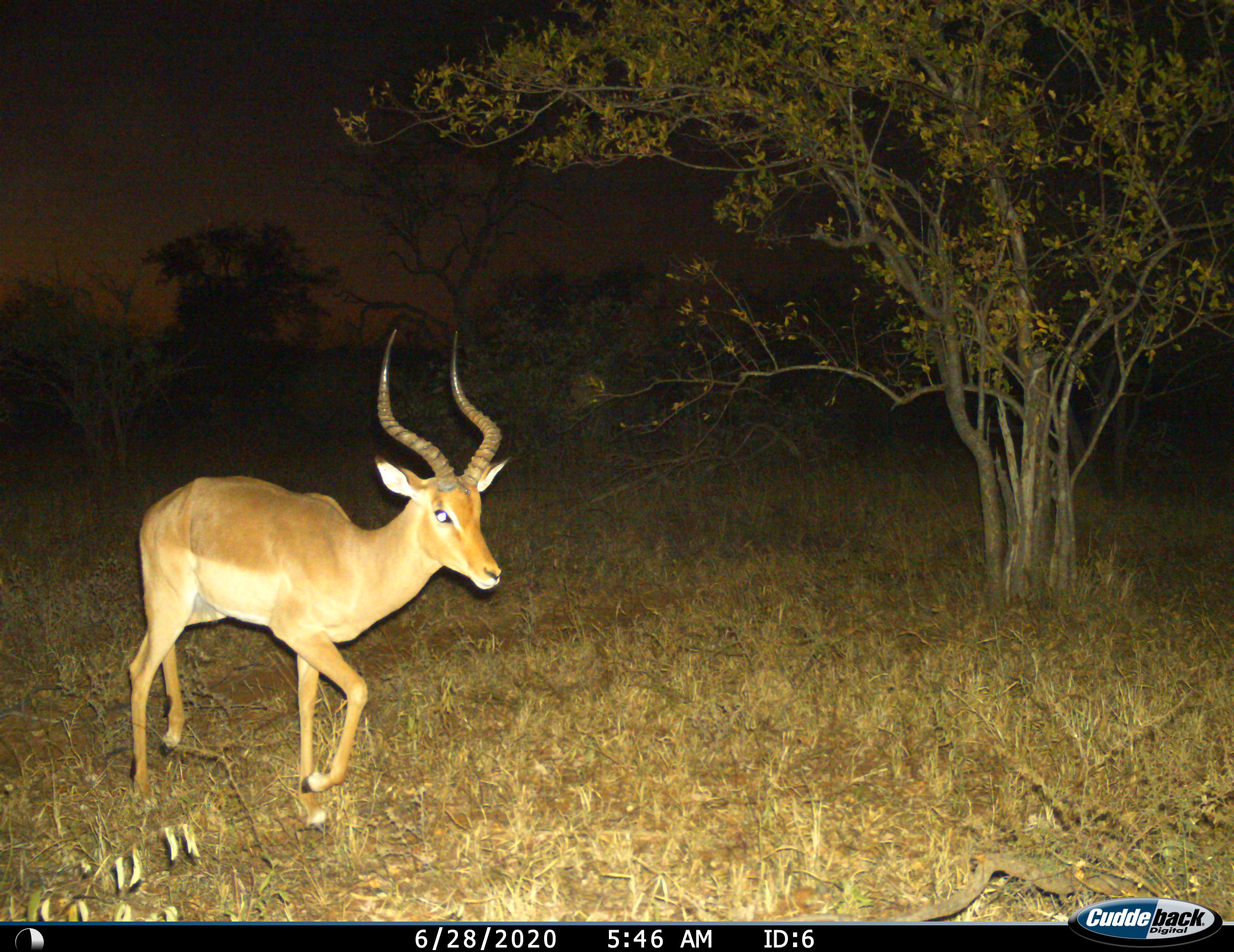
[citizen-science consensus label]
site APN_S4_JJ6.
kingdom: Animalia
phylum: Chordata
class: Mammalia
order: Artiodactyla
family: Bovidae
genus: Aepyceros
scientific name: Aepyceros melampus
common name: impala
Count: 1.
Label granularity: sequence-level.